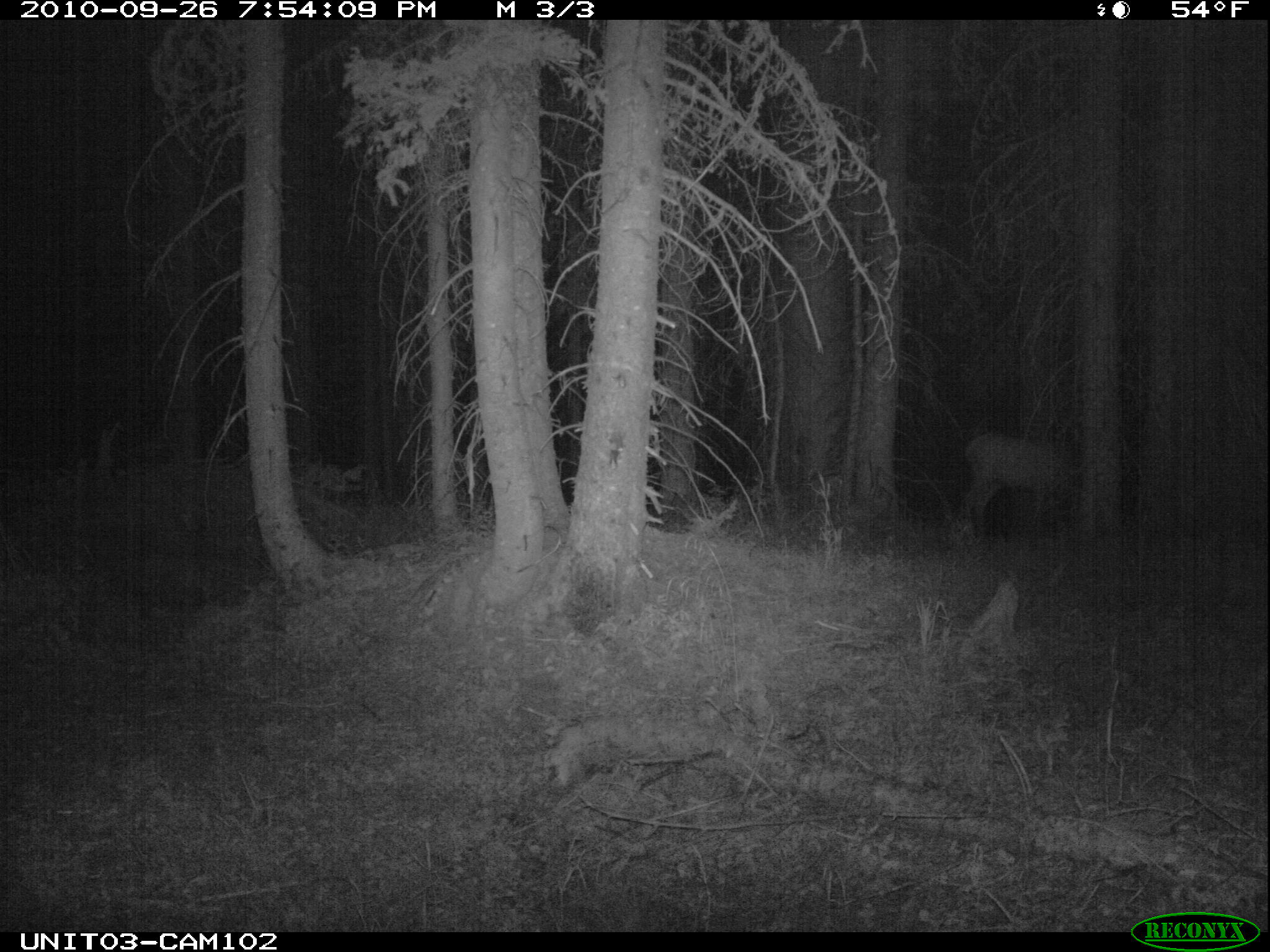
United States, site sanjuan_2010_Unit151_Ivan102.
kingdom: Animalia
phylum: Chordata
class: Mammalia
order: Artiodactyla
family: Cervidae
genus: Cervus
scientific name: Cervus elaphus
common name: red deer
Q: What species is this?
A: Cervus elaphus (red deer).